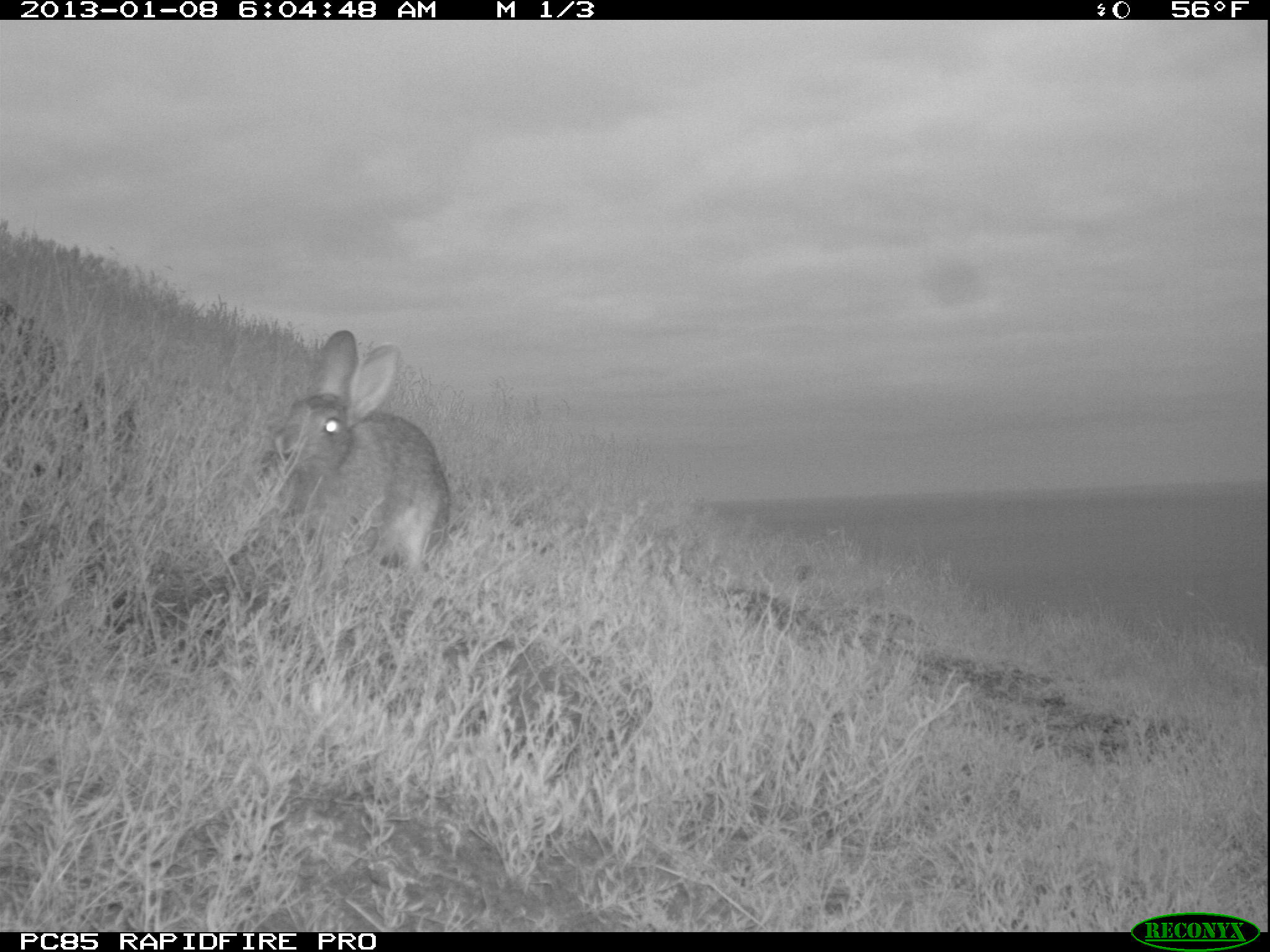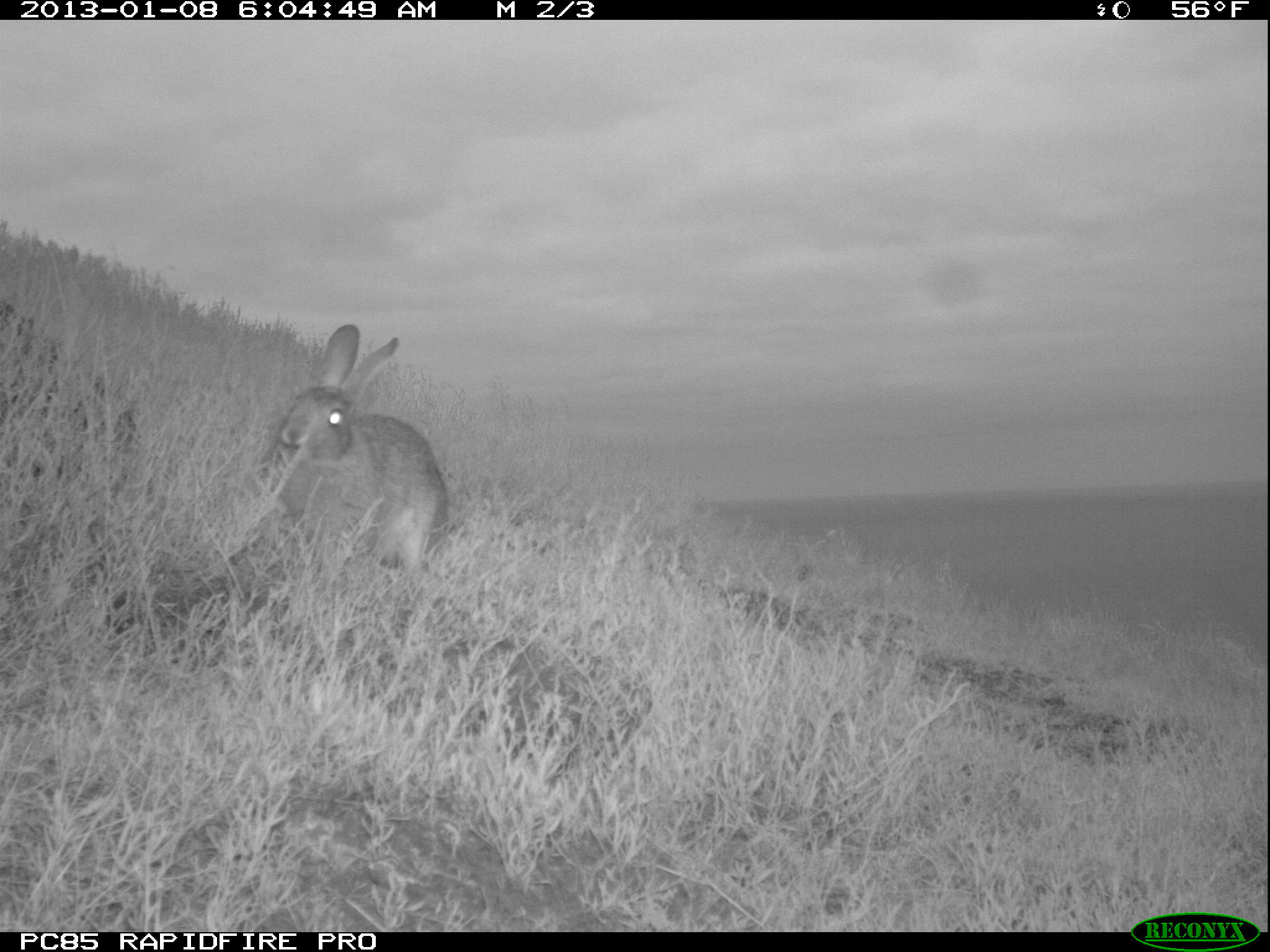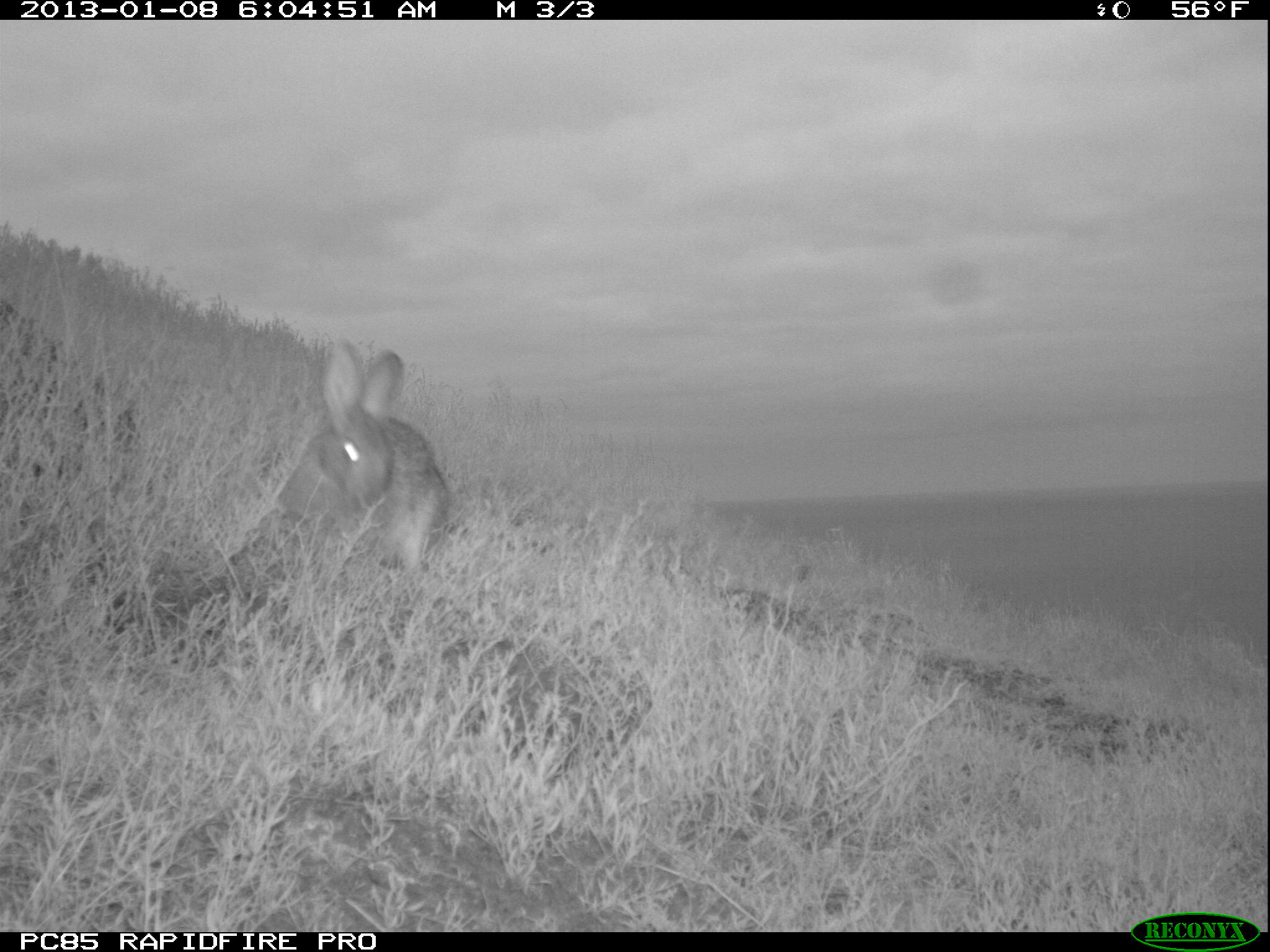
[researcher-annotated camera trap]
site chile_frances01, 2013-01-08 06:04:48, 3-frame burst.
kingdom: Animalia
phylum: Chordata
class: Mammalia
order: Lagomorpha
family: Leporidae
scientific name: Leporidae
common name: rabbits and hares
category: rabbit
Rabbit (rabbits and hares) (Leporidae).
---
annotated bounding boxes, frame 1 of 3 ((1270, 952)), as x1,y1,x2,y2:
rabbit: 255,330,451,583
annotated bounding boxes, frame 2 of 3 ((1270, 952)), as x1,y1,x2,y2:
rabbit: 262,326,448,581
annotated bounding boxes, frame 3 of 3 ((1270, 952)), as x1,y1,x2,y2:
rabbit: 275,339,453,583